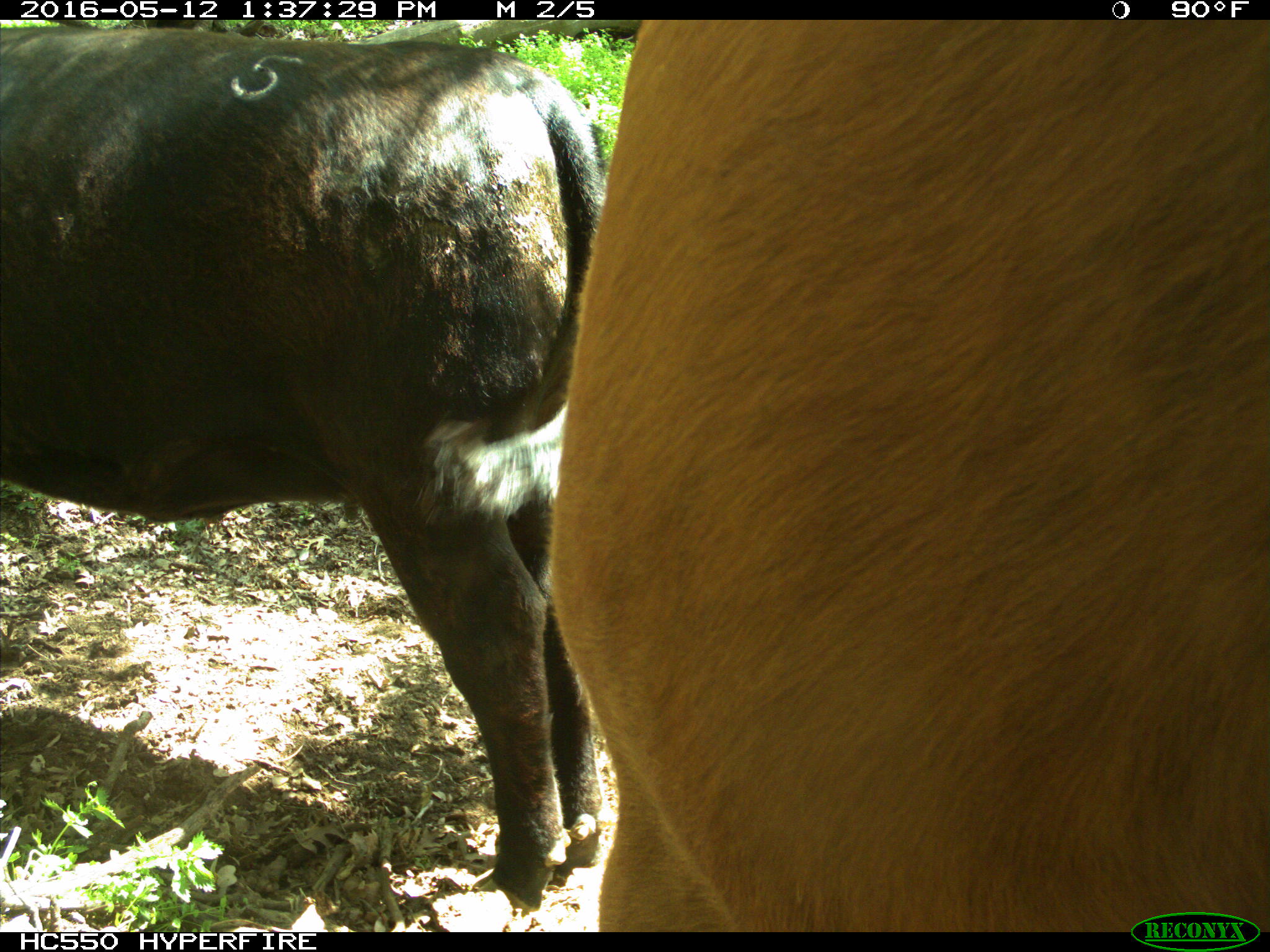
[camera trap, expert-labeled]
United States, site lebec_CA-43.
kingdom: Animalia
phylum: Chordata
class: Mammalia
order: Artiodactyla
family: Bovidae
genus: Bos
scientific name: Bos taurus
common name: domestic cow